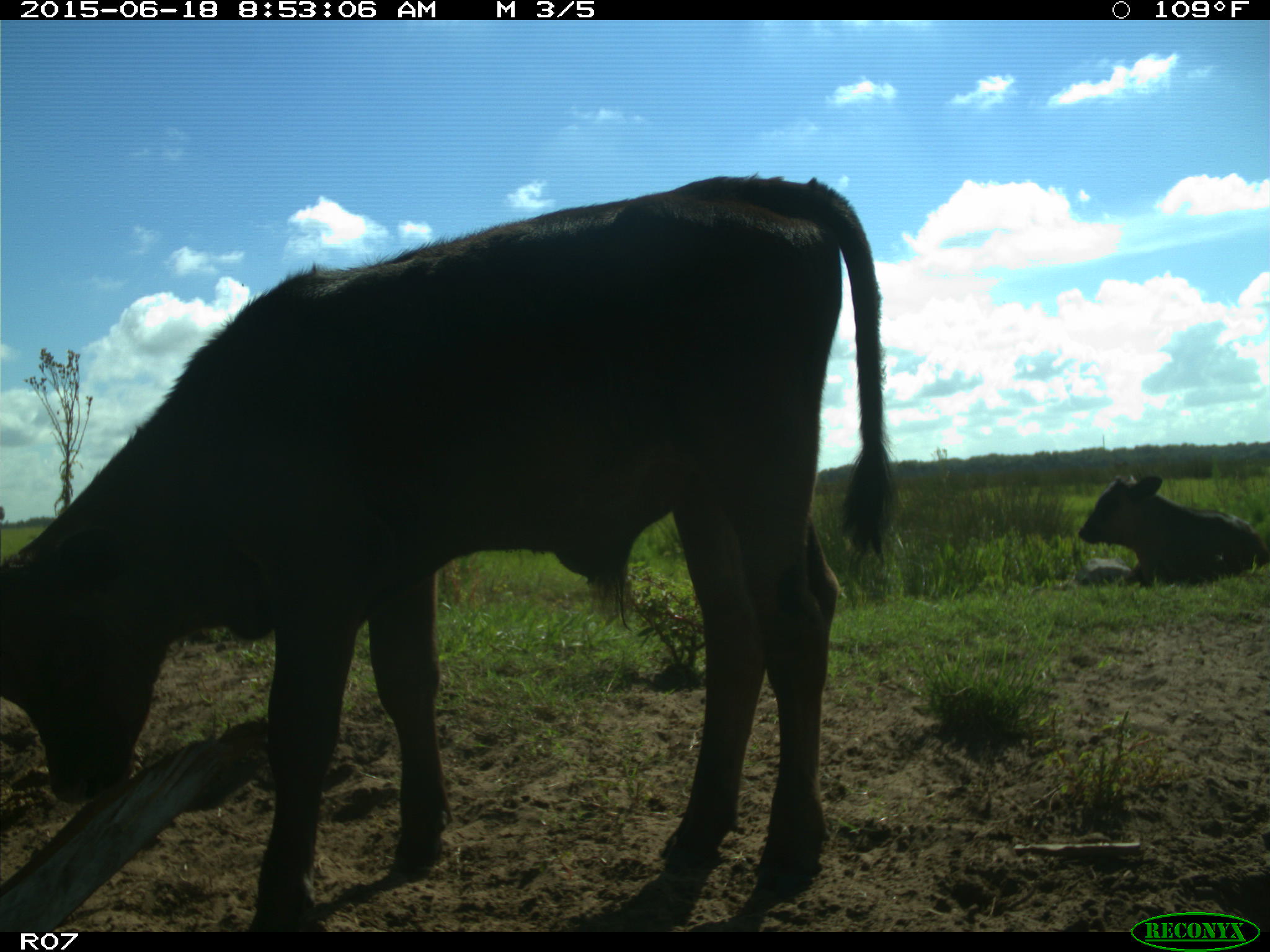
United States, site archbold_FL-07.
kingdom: Animalia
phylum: Chordata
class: Mammalia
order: Artiodactyla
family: Bovidae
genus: Bos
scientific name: Bos taurus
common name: domestic cow